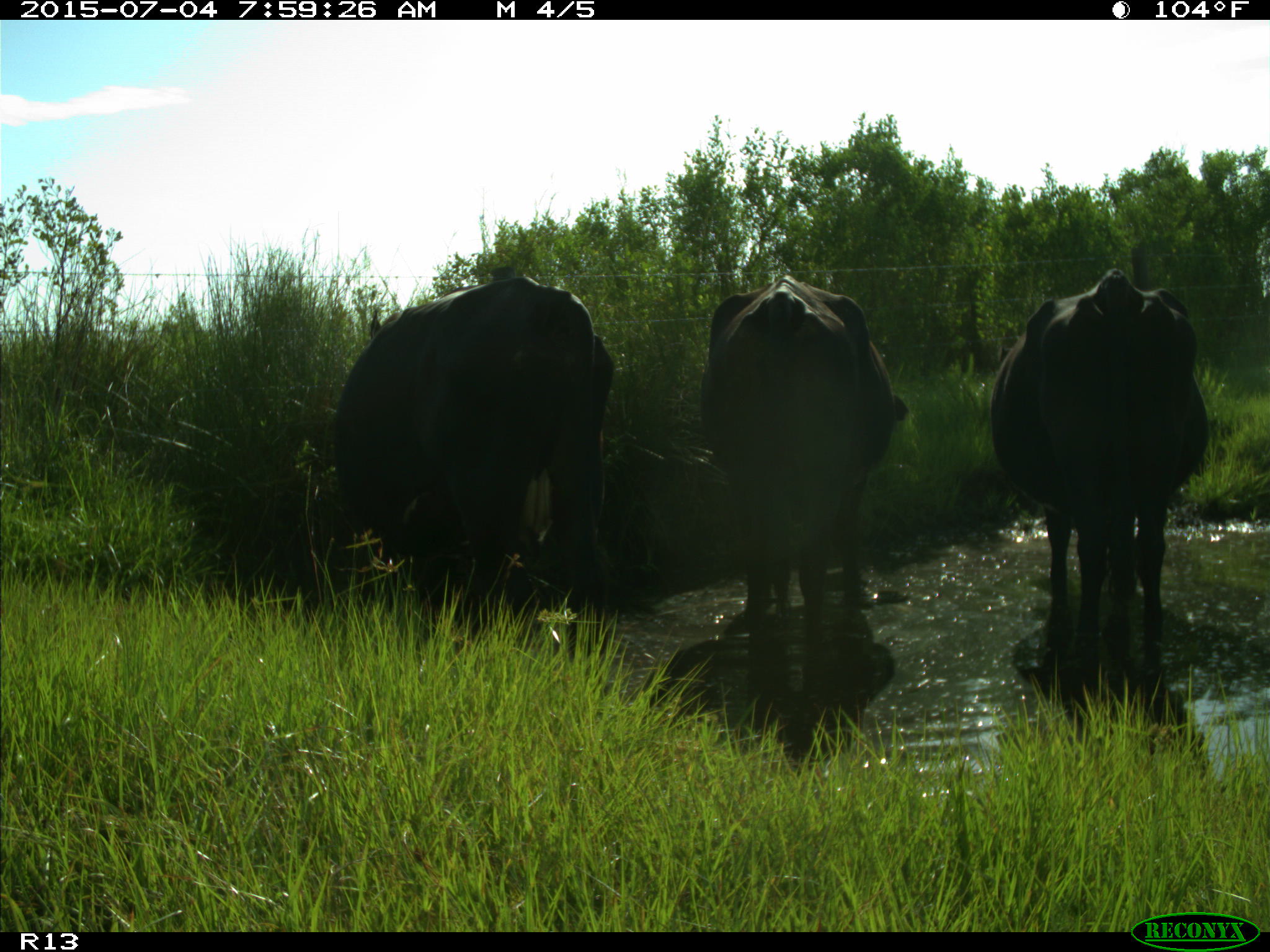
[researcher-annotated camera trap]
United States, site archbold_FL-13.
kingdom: Animalia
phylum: Chordata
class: Mammalia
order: Artiodactyla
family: Bovidae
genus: Bos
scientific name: Bos taurus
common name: domestic cow